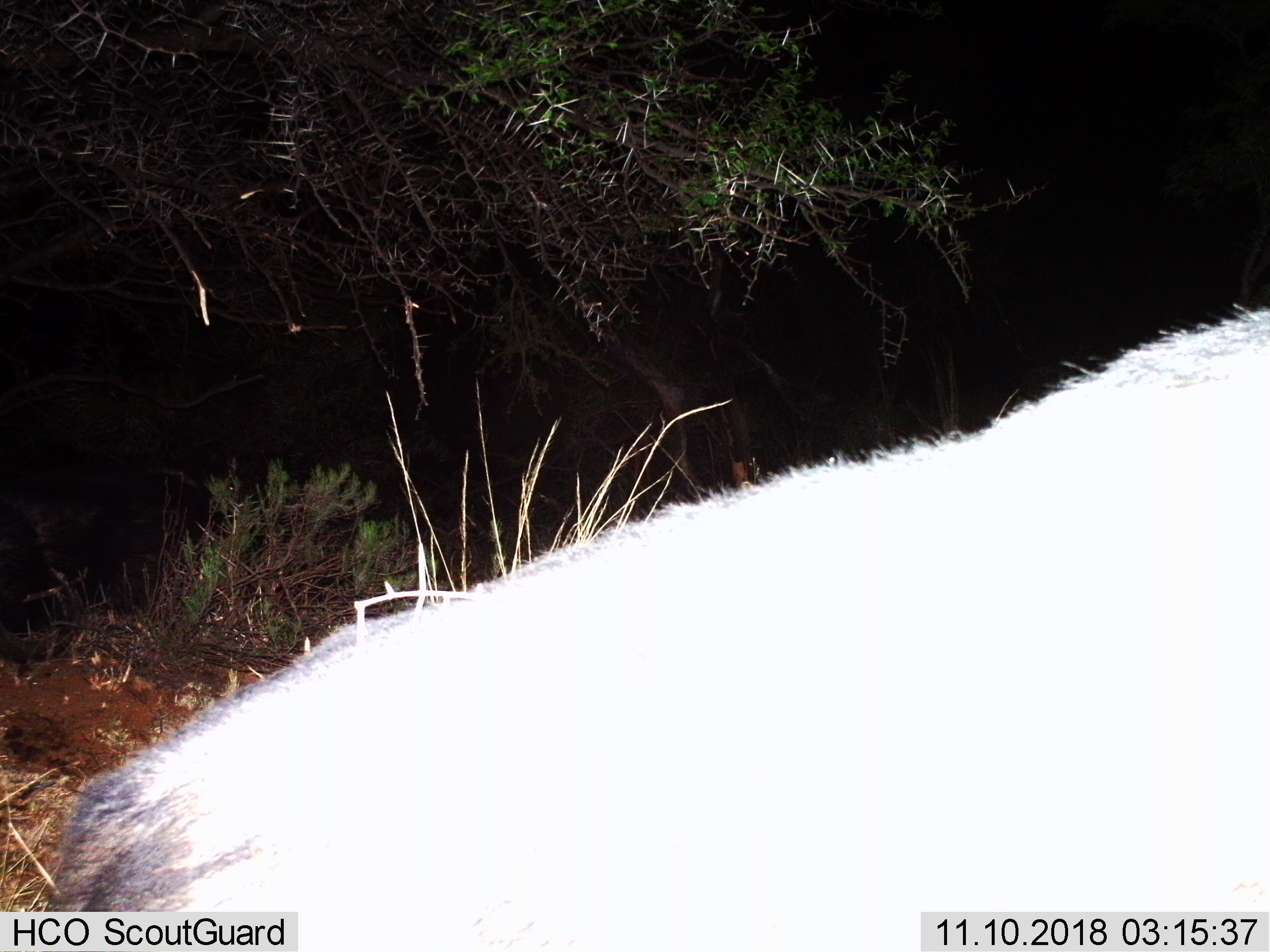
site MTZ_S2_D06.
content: unidentified animal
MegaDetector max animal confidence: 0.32